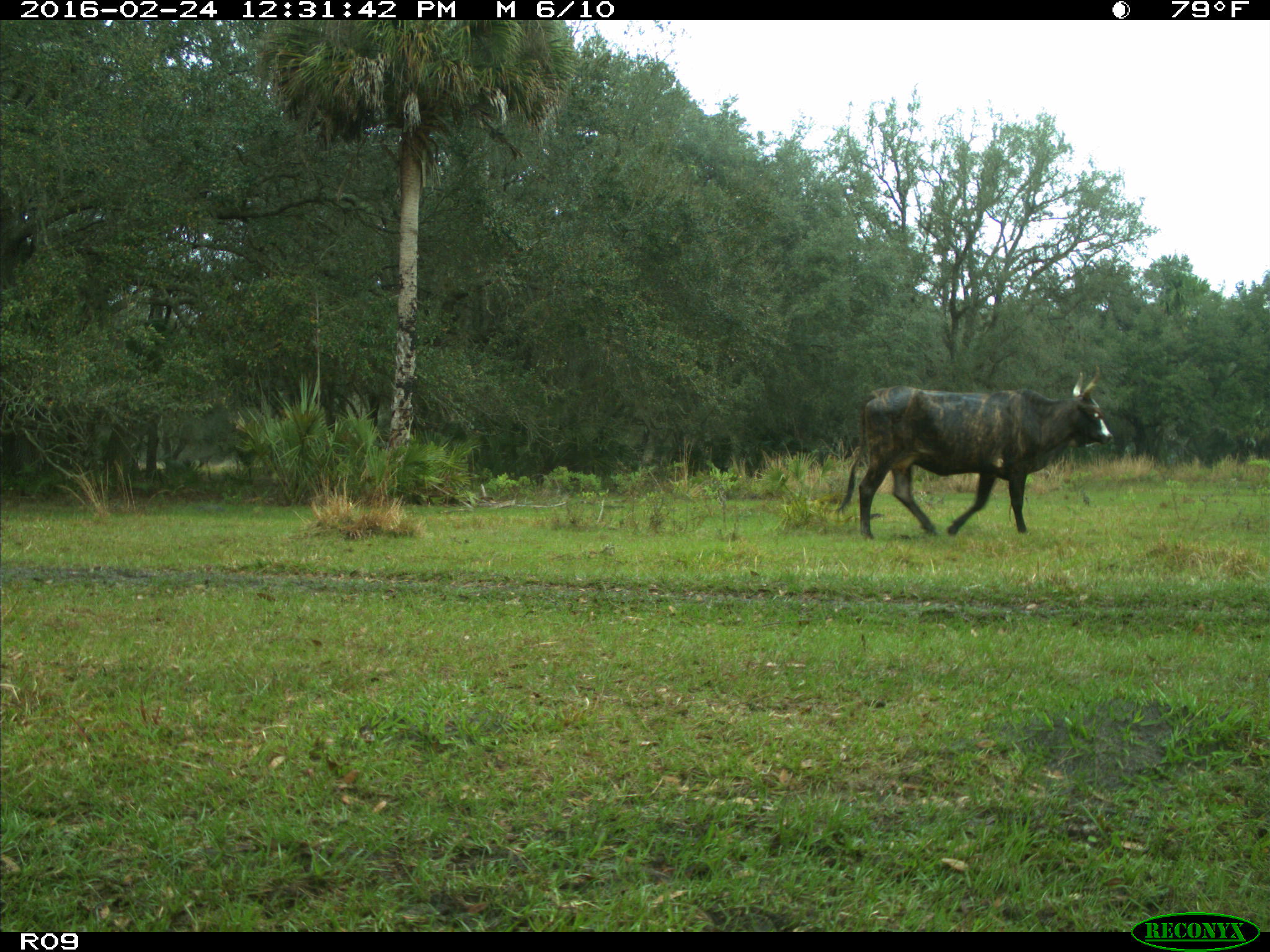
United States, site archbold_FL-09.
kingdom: Animalia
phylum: Chordata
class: Mammalia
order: Artiodactyla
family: Bovidae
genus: Bos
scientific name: Bos taurus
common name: domestic cow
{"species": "Bos taurus (domestic cow)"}